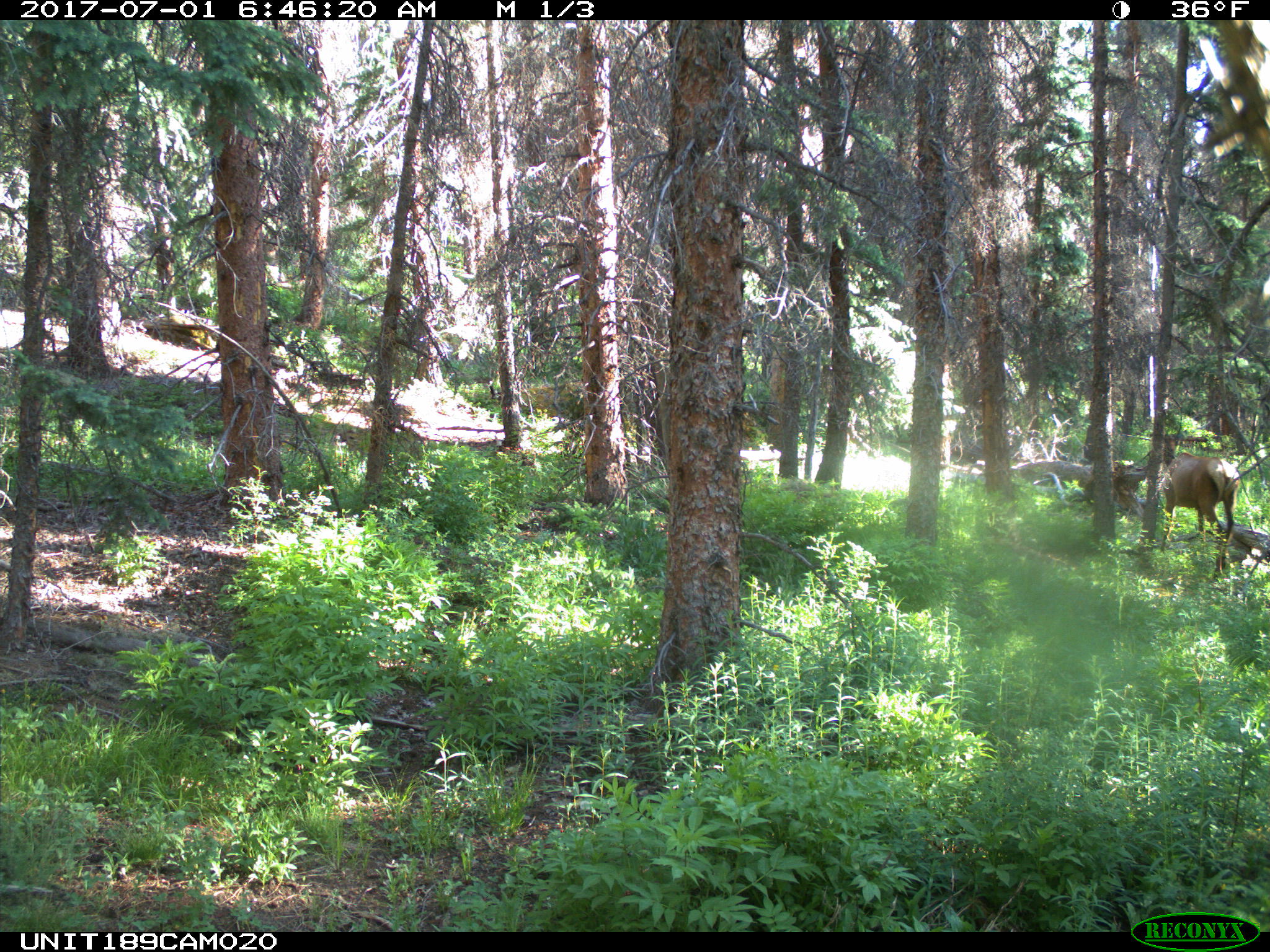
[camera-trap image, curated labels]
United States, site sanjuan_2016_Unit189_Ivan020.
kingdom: Animalia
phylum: Chordata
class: Mammalia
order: Artiodactyla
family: Cervidae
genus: Cervus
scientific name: Cervus elaphus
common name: red deer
Cervus elaphus (red deer).